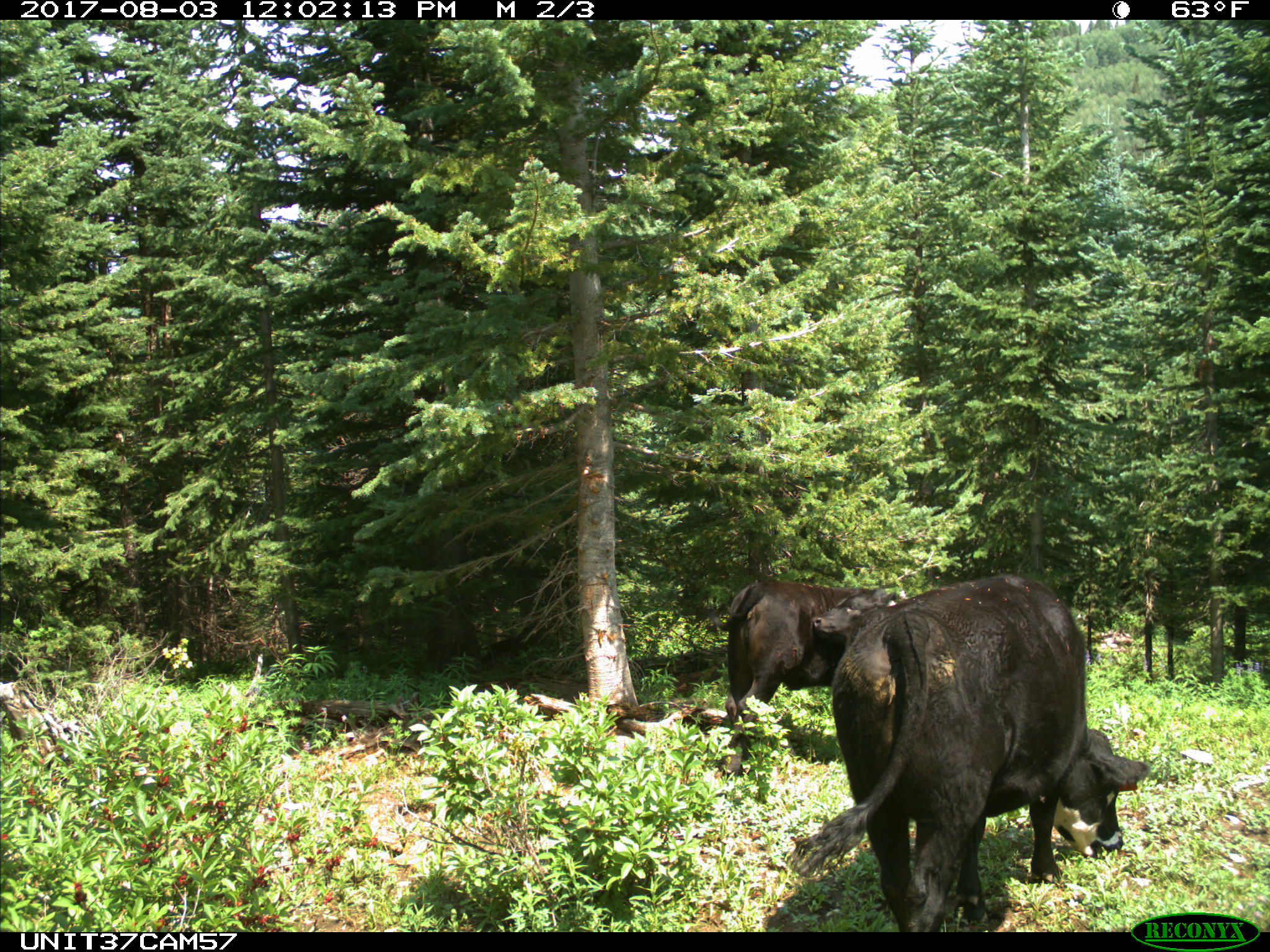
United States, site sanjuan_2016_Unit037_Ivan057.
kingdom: Animalia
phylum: Chordata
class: Mammalia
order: Artiodactyla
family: Bovidae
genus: Bos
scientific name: Bos taurus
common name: domestic cow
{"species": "Bos taurus (domestic cow)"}